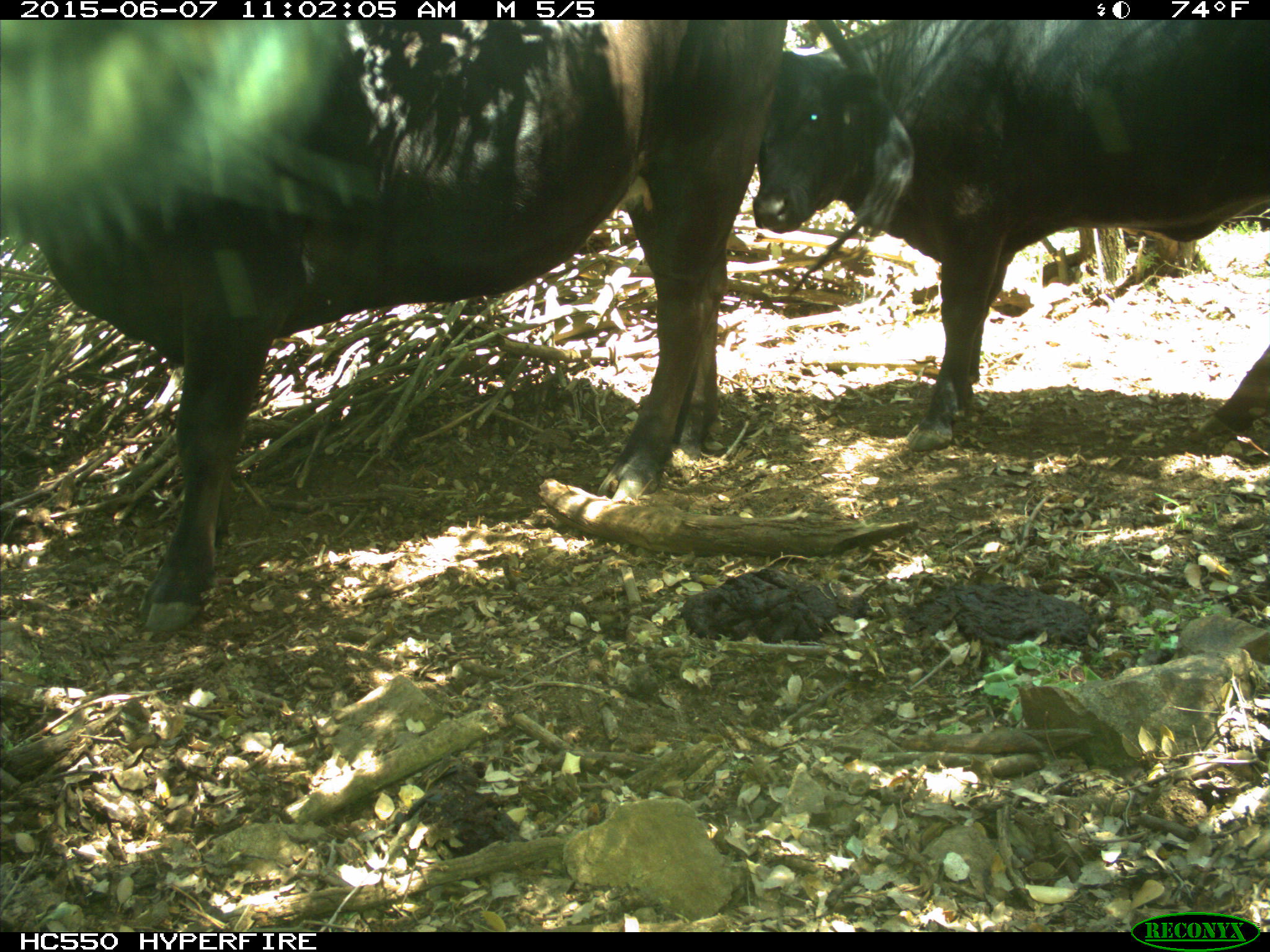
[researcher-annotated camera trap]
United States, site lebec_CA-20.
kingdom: Animalia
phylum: Chordata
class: Mammalia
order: Artiodactyla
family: Bovidae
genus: Bos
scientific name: Bos taurus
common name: domestic cow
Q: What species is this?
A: Bos taurus (domestic cow).